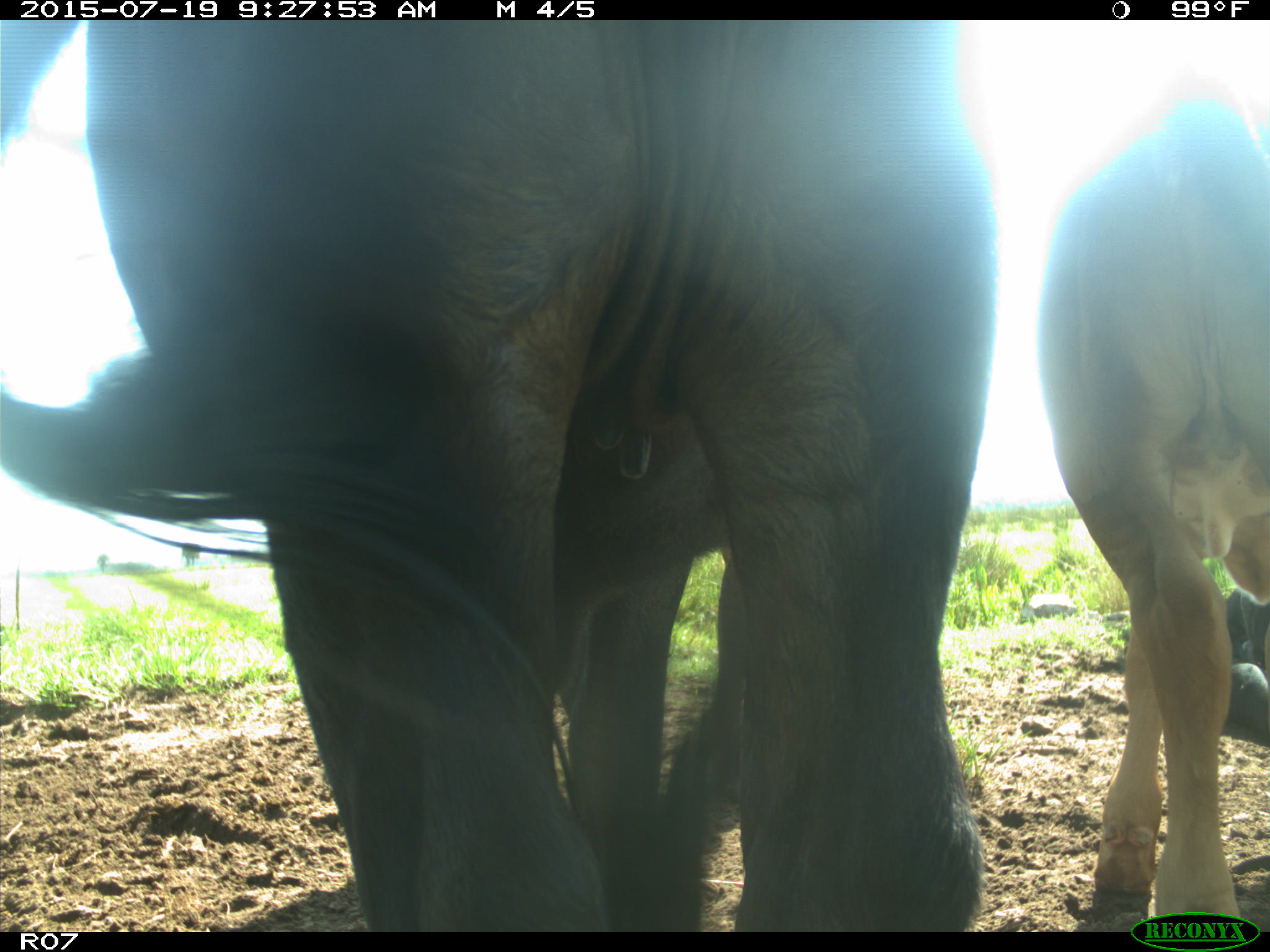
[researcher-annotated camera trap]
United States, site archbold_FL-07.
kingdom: Animalia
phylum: Chordata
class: Mammalia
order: Artiodactyla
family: Bovidae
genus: Bos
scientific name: Bos taurus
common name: domestic cow